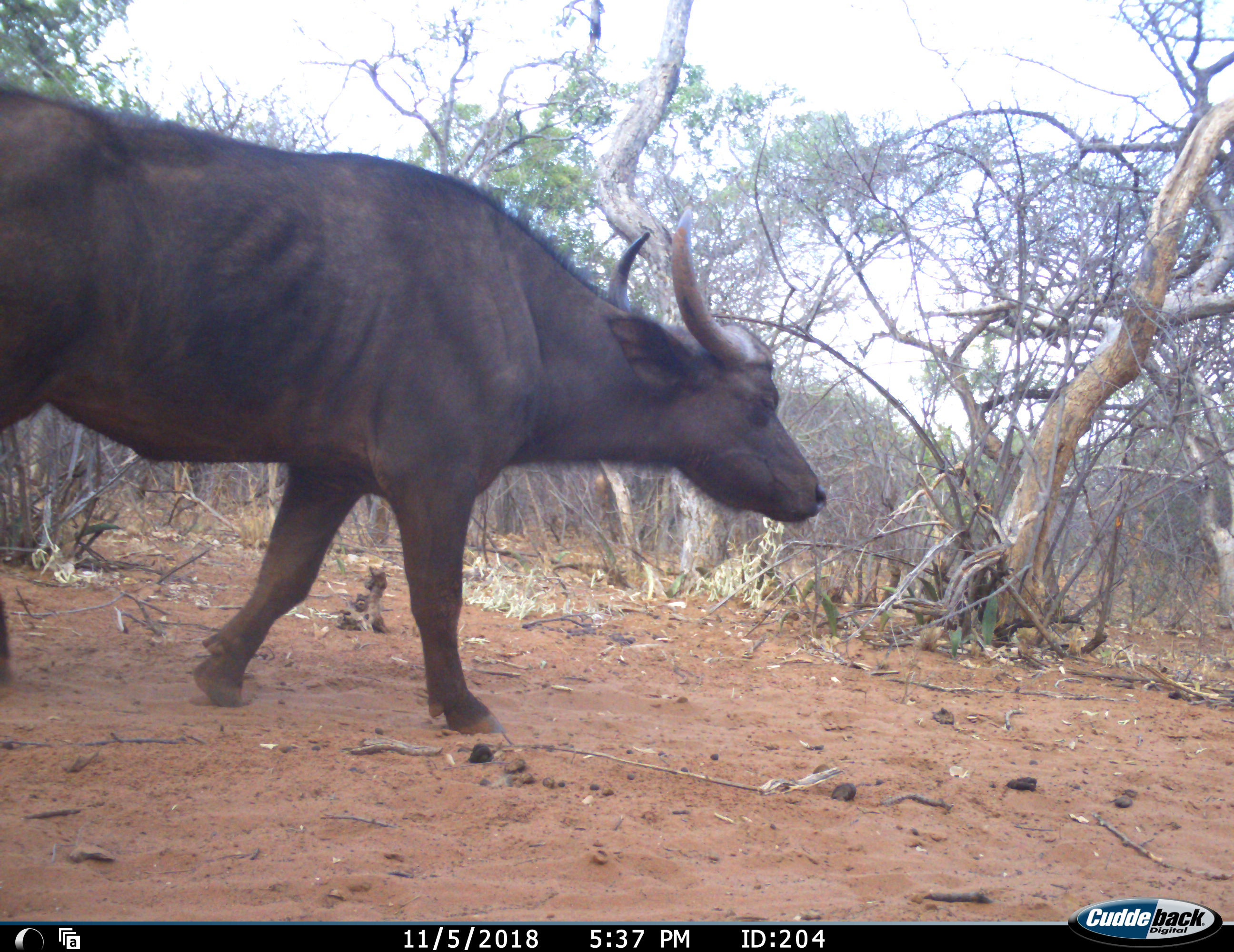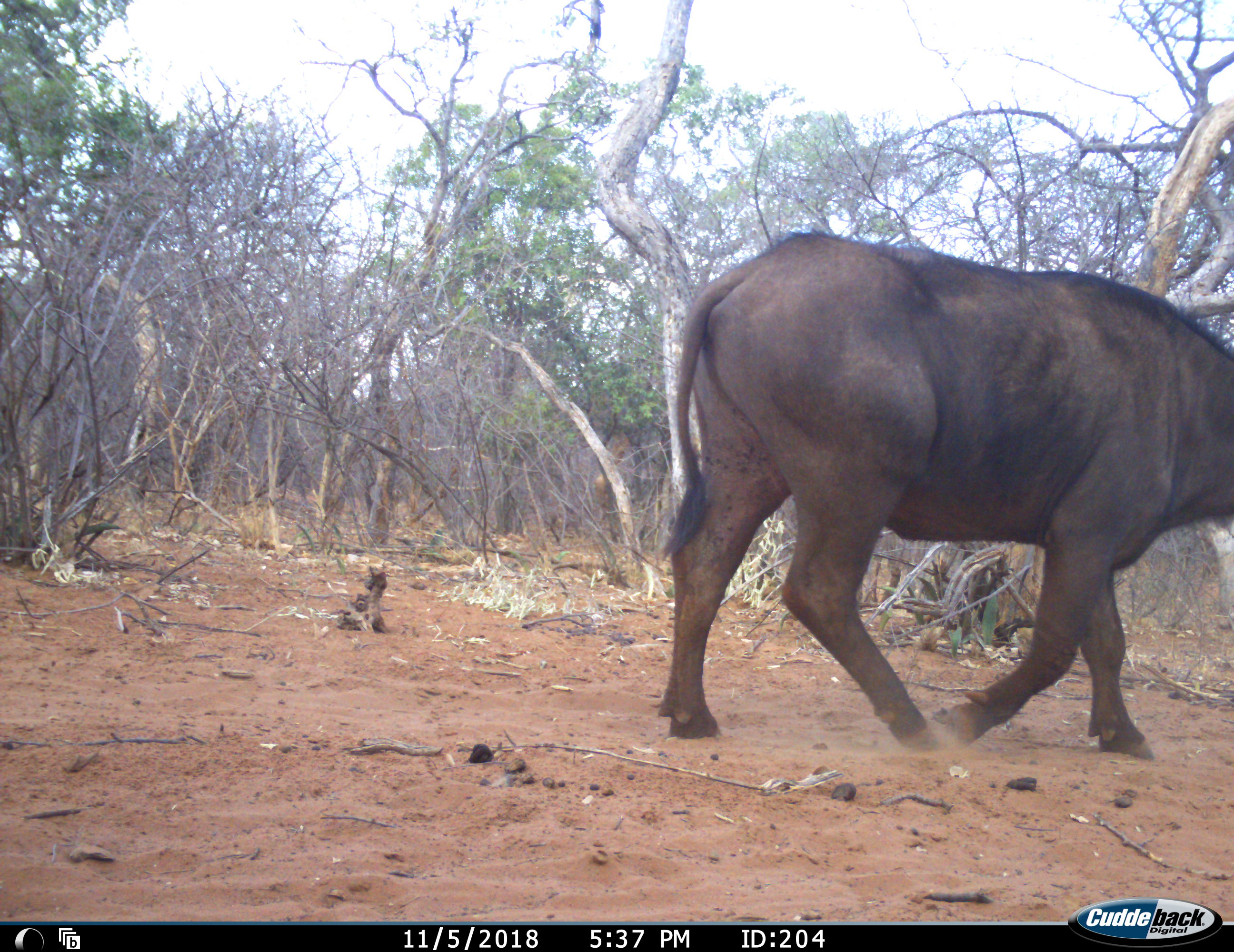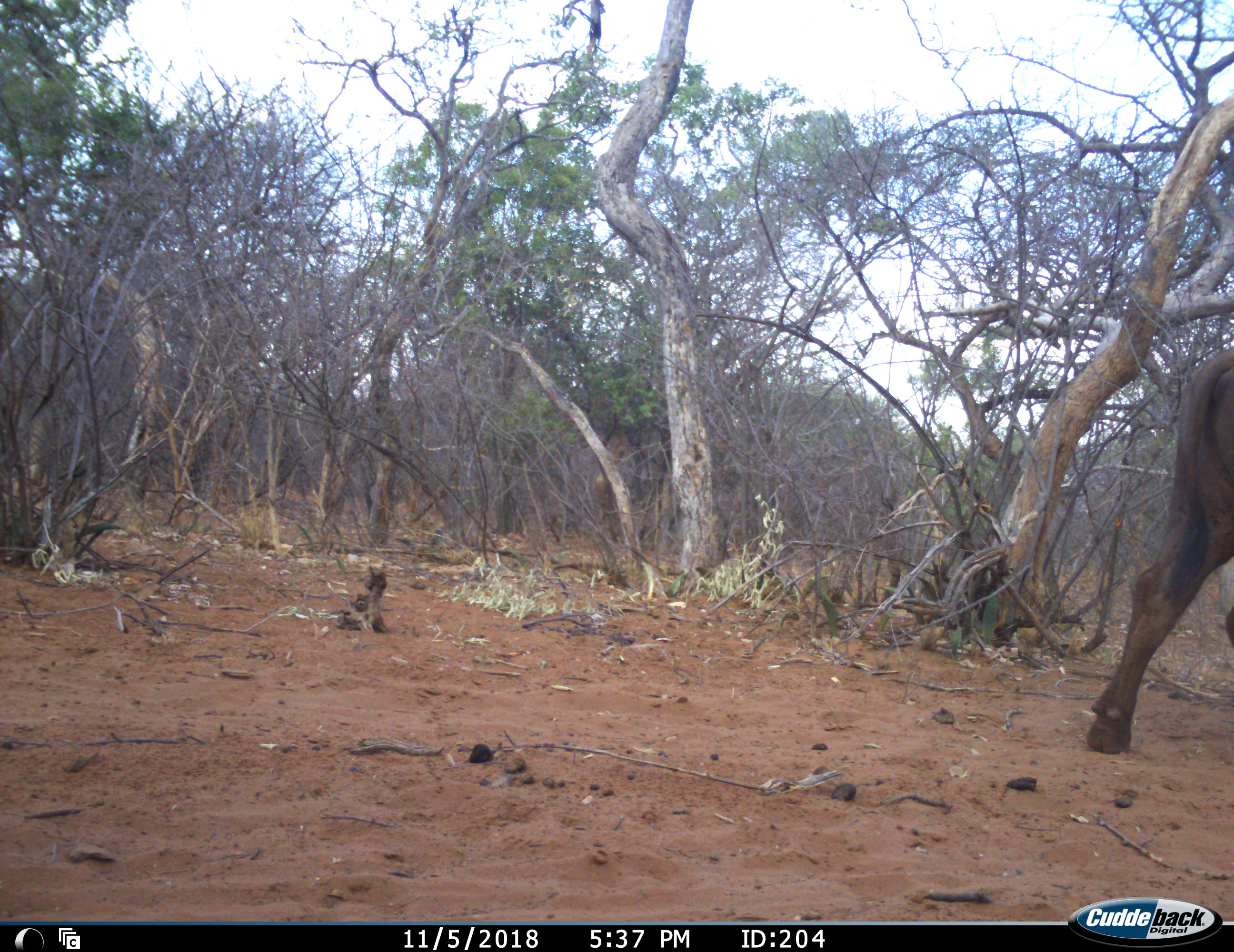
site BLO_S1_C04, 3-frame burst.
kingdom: Animalia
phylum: Chordata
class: Mammalia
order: Artiodactyla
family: Bovidae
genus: Syncerus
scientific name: Syncerus caffer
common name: african buffalo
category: buffalo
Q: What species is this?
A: Buffalo (african buffalo) (Syncerus caffer).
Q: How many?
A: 1.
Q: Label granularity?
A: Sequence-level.